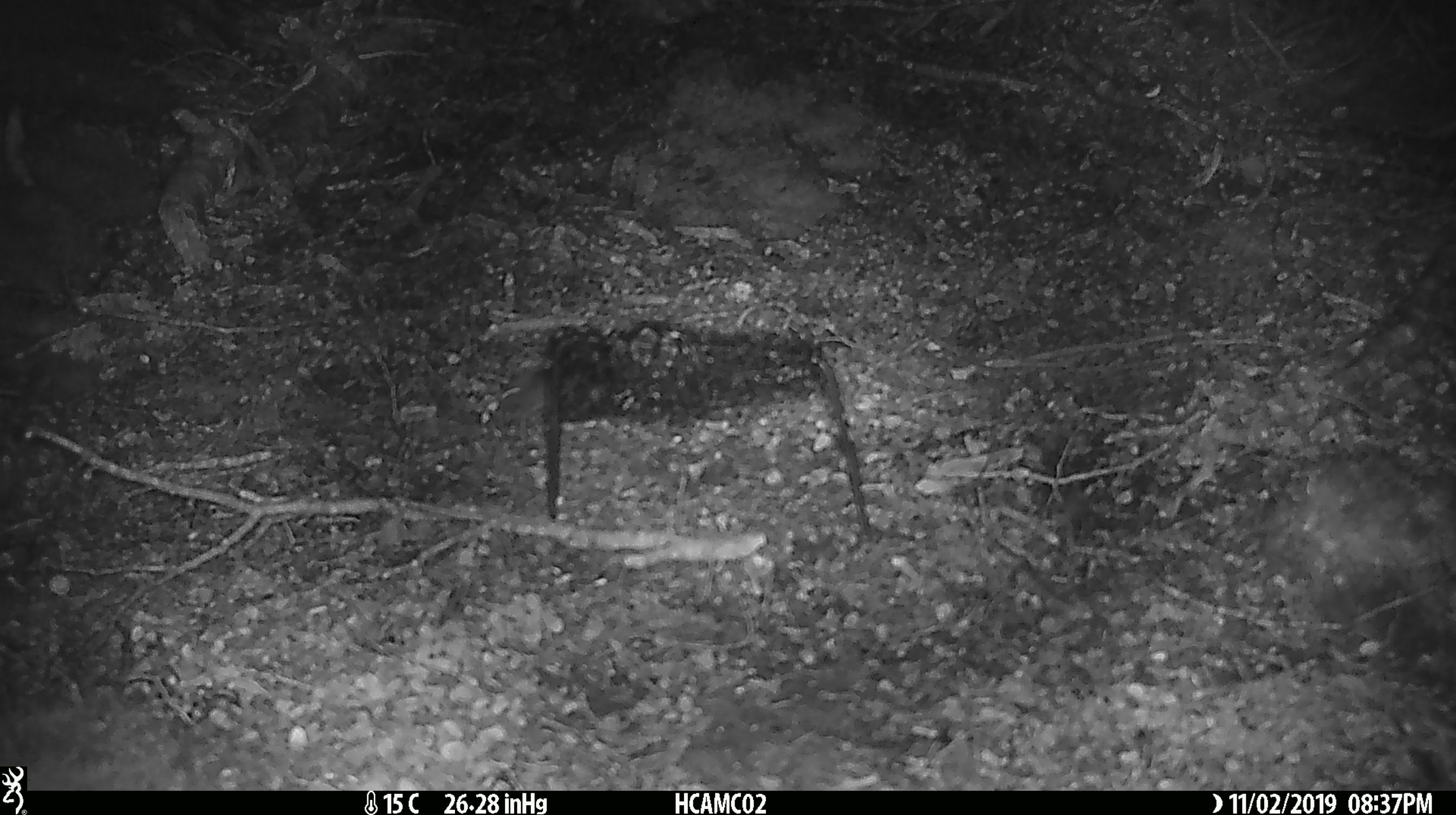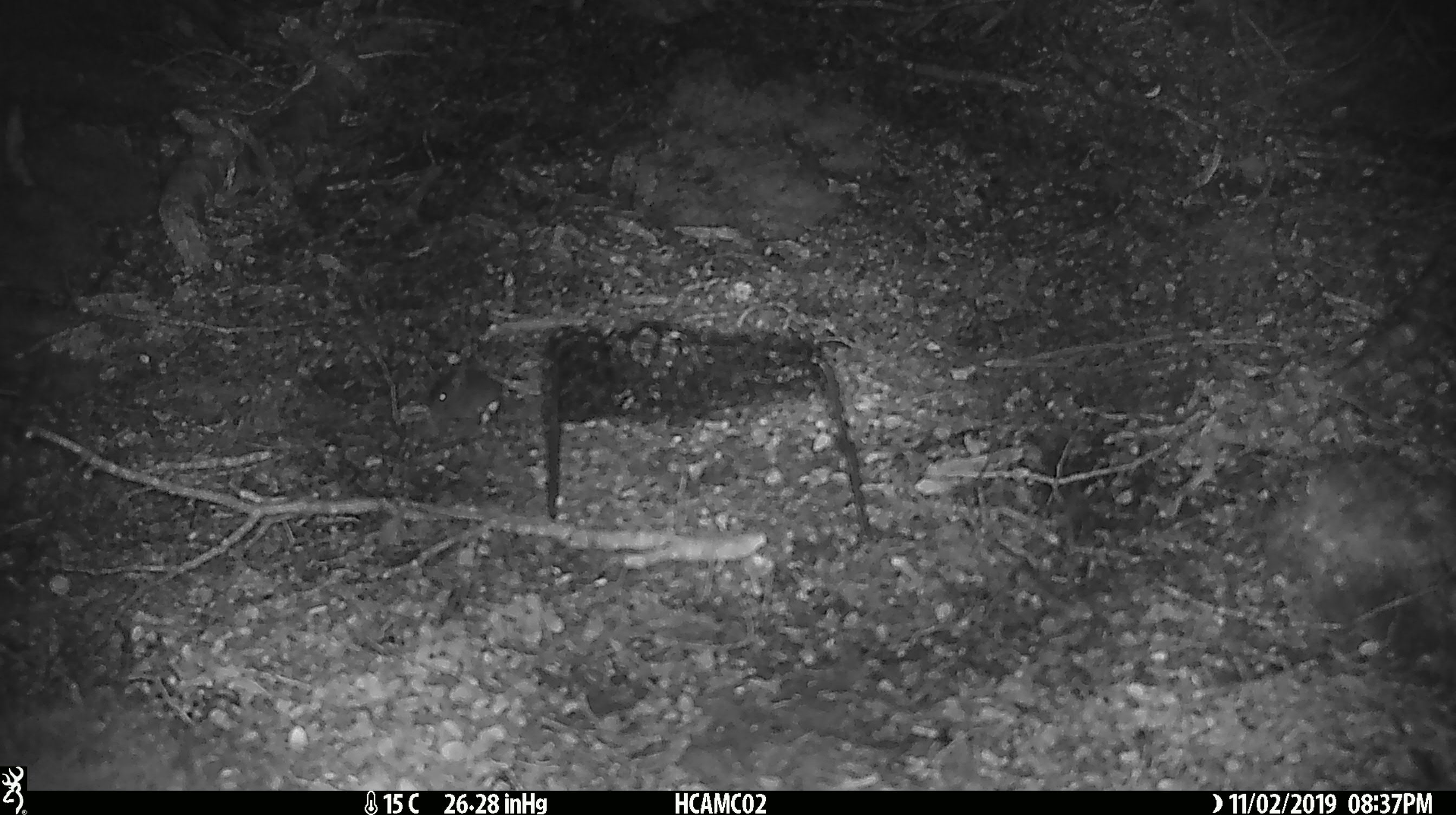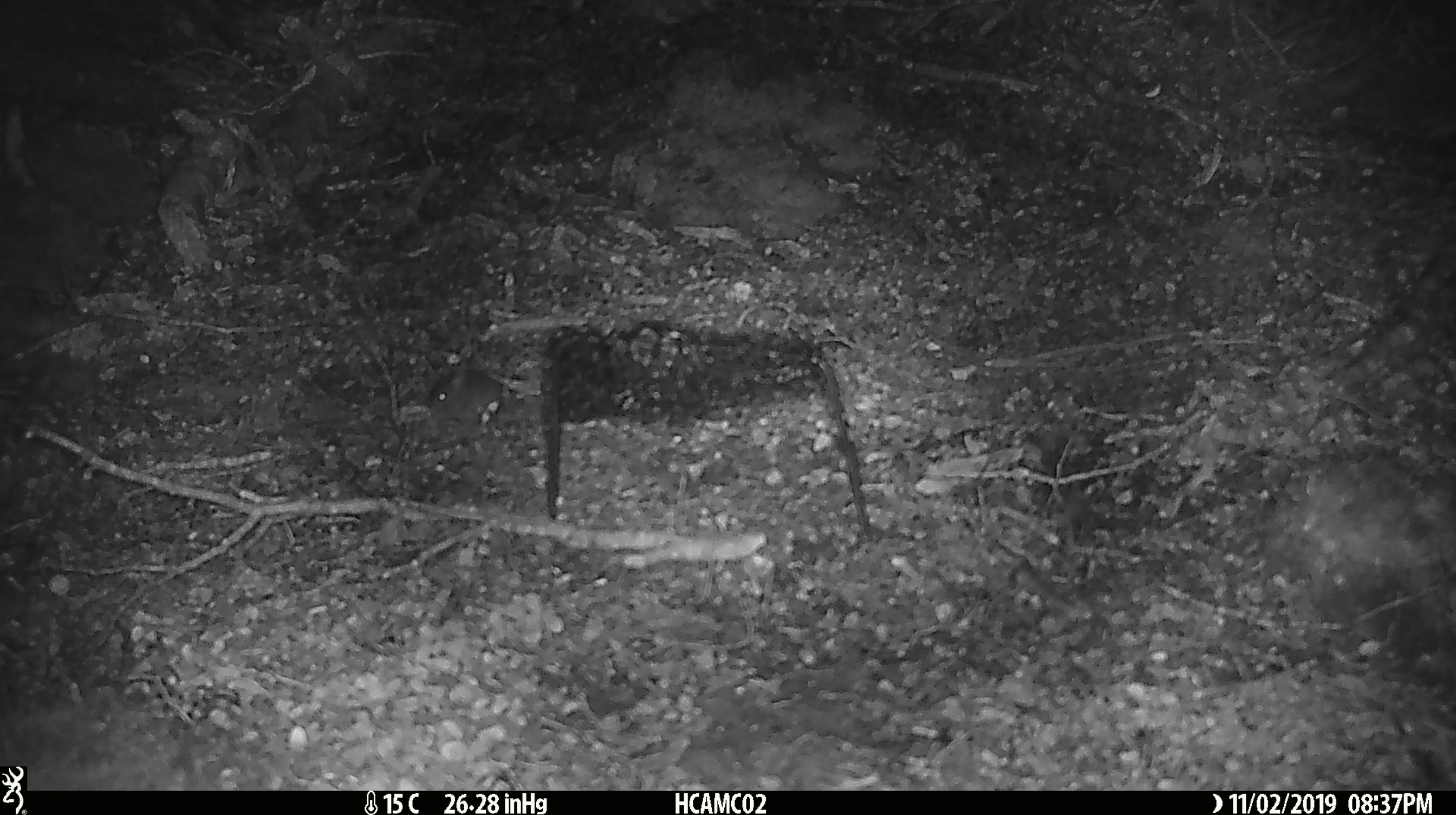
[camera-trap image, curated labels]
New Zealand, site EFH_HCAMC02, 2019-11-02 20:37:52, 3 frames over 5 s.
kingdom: Animalia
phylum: Chordata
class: Mammalia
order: Rodentia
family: Muridae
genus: Mus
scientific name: Mus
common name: mouse